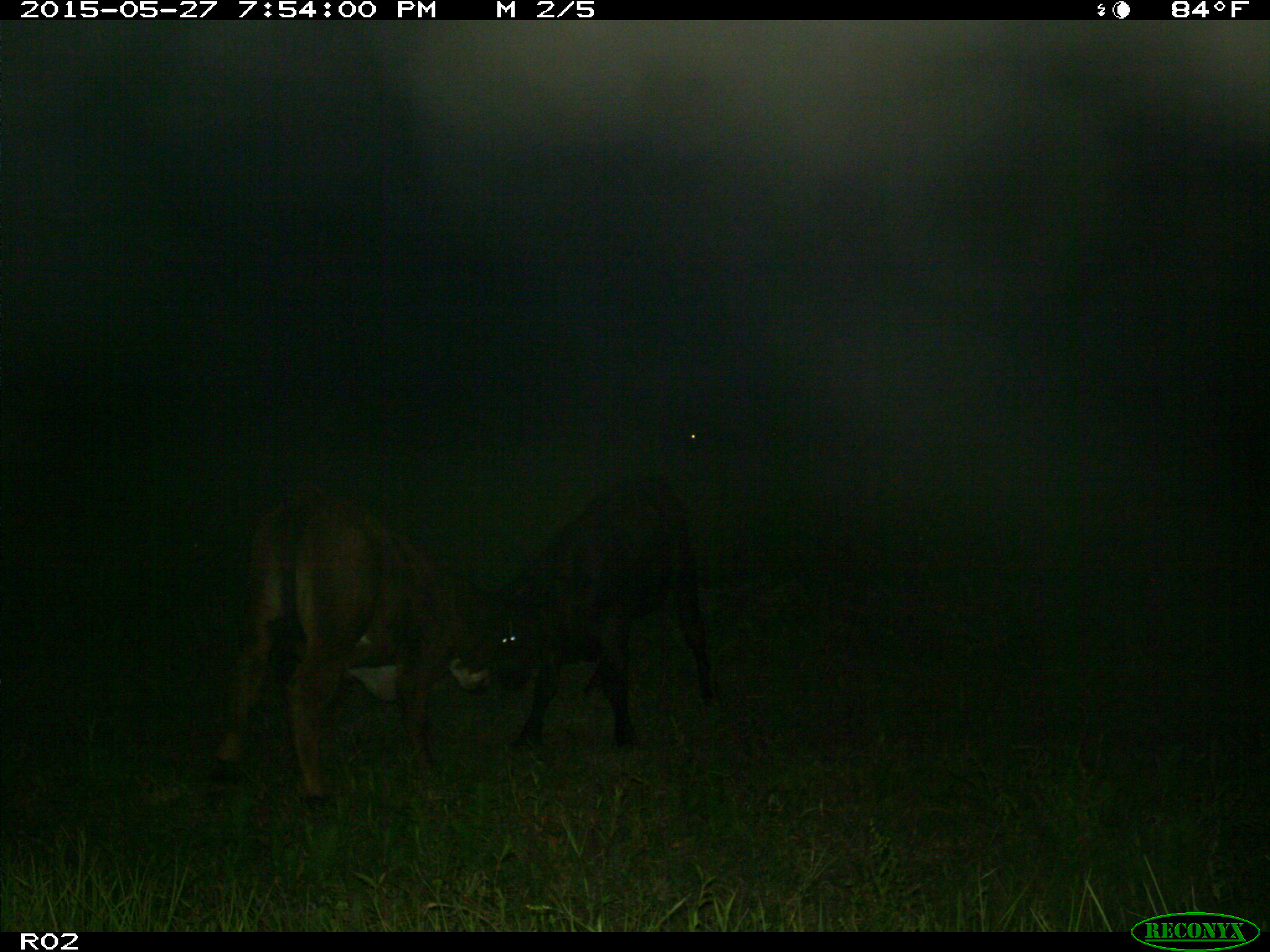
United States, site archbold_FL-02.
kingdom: Animalia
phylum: Chordata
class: Mammalia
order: Artiodactyla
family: Bovidae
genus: Bos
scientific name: Bos taurus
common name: domestic cow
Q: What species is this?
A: Bos taurus (domestic cow).